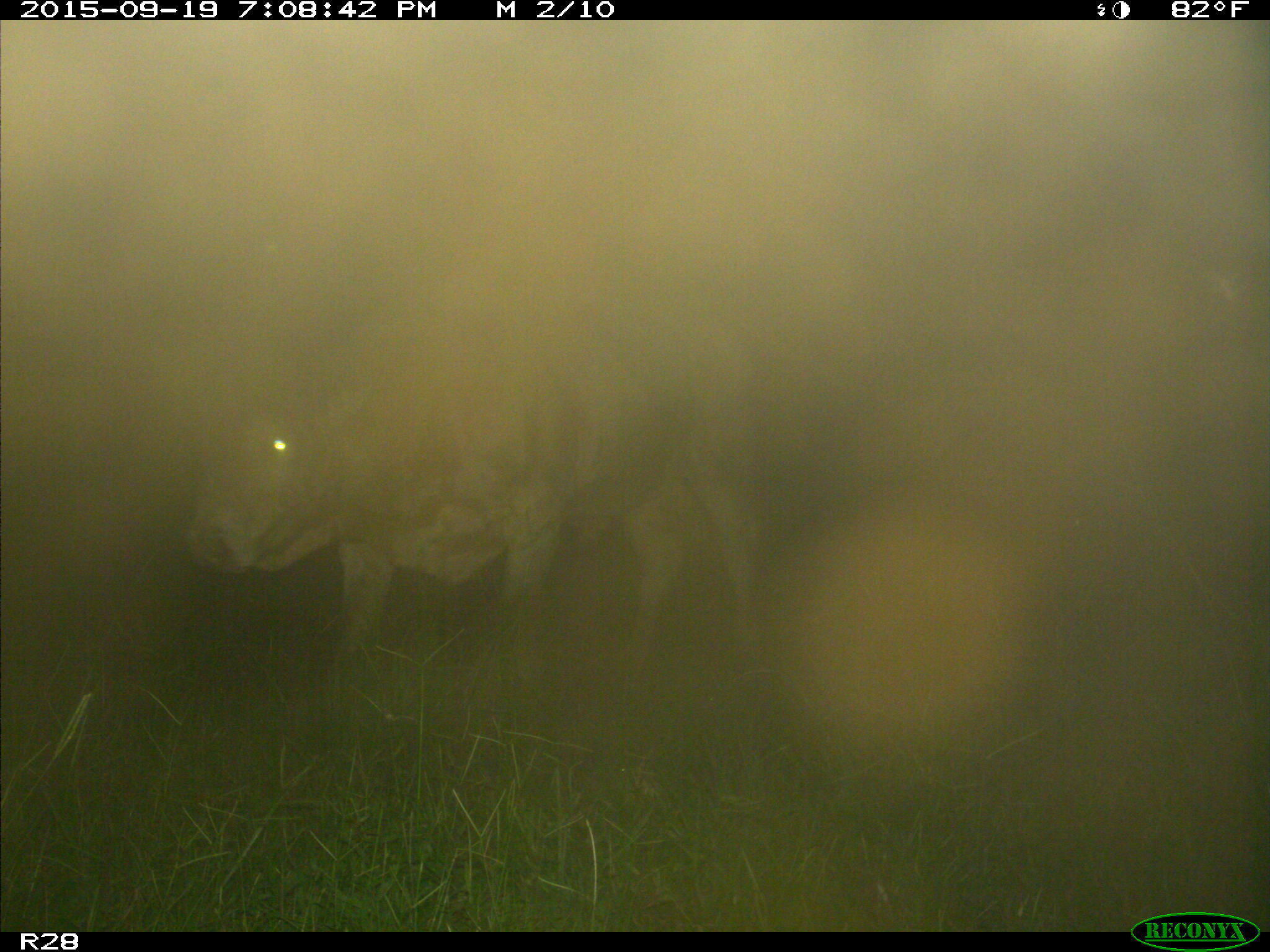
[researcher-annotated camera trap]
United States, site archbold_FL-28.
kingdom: Animalia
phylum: Chordata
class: Mammalia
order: Artiodactyla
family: Bovidae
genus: Bos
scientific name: Bos taurus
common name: domestic cow